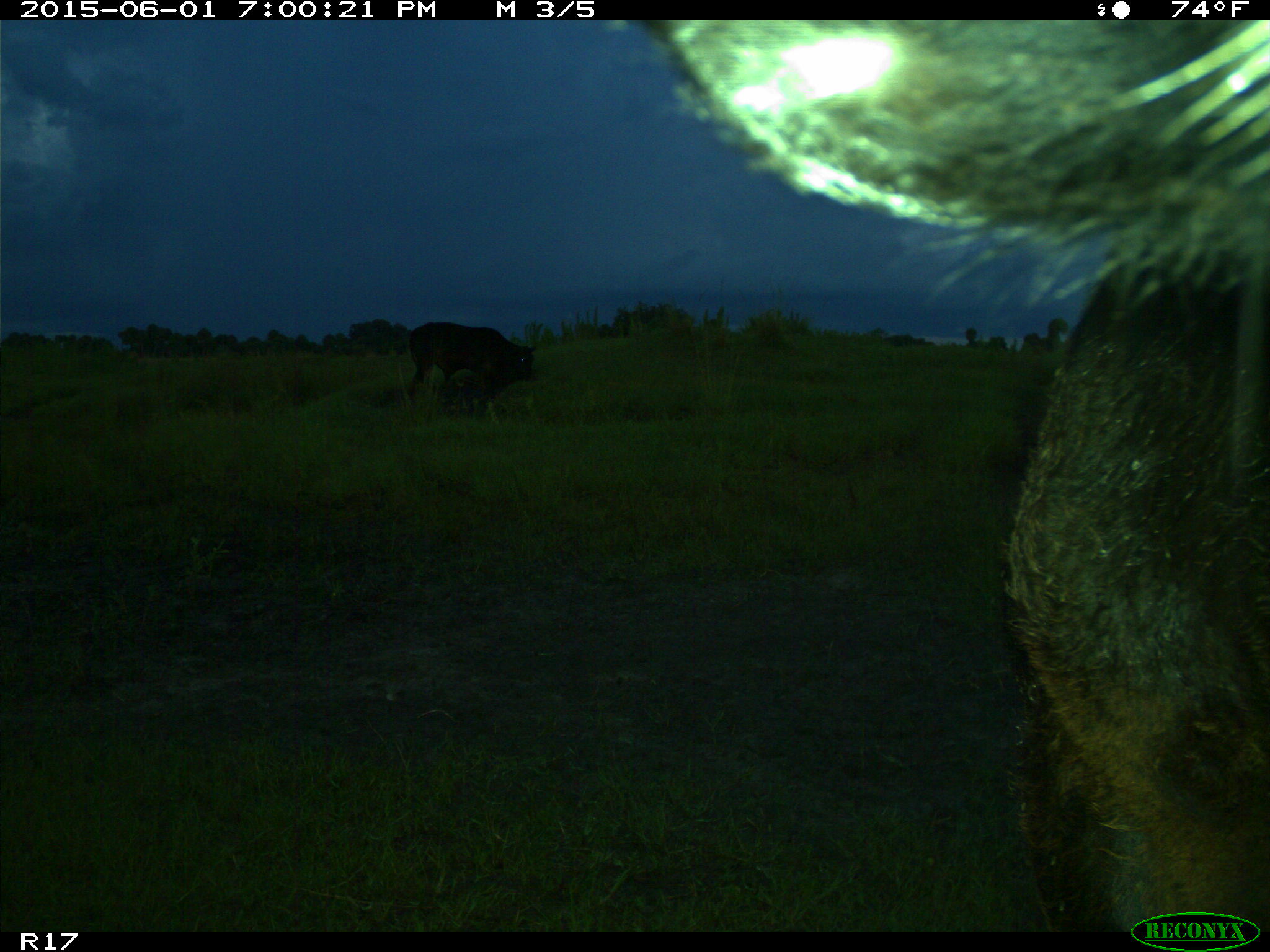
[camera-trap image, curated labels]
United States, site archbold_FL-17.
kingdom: Animalia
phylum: Chordata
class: Mammalia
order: Artiodactyla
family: Bovidae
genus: Bos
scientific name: Bos taurus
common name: domestic cow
Bos taurus (domestic cow).